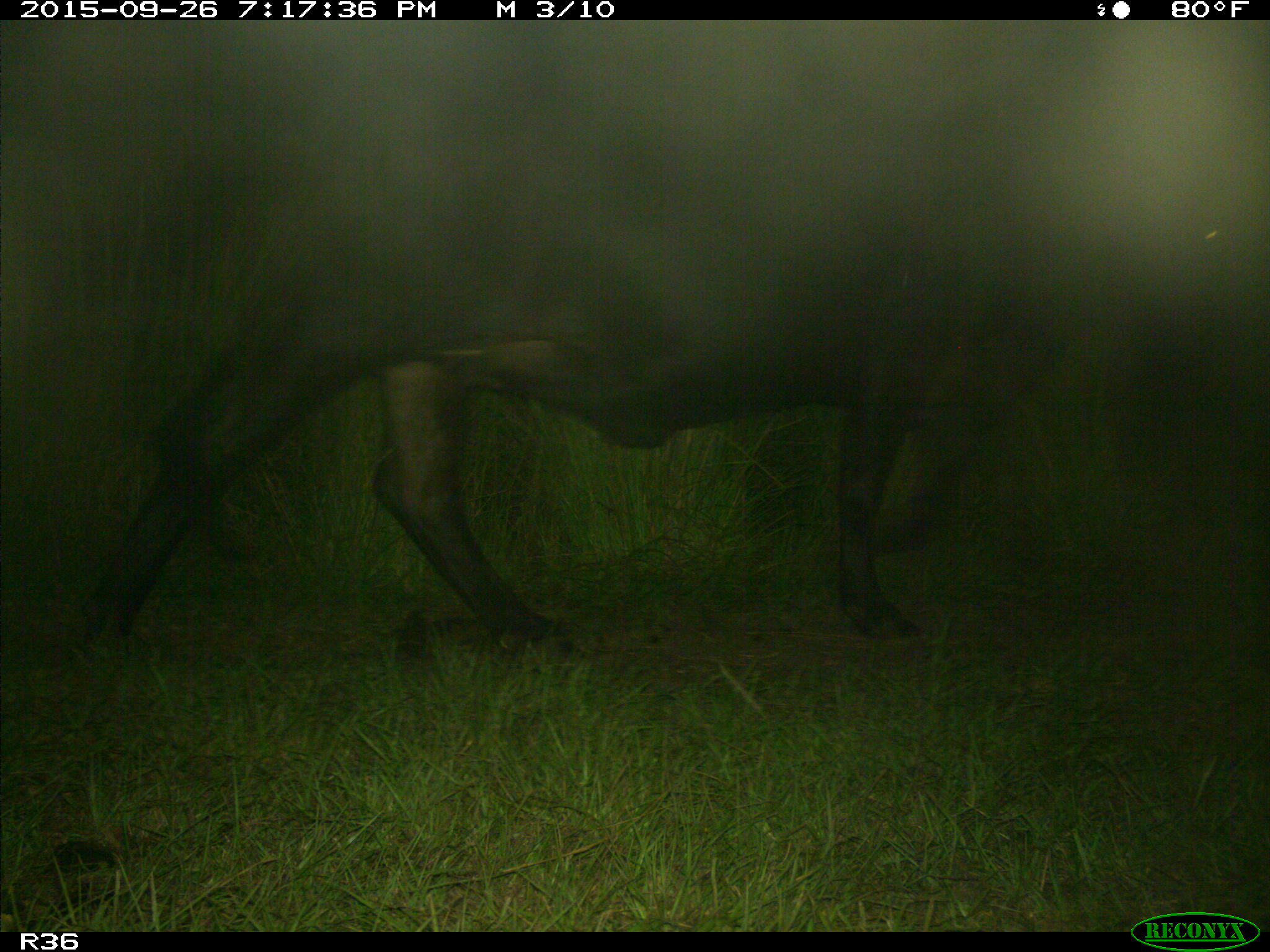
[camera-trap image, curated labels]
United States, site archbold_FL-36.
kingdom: Animalia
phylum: Chordata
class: Mammalia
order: Artiodactyla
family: Bovidae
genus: Bos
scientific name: Bos taurus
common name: domestic cow